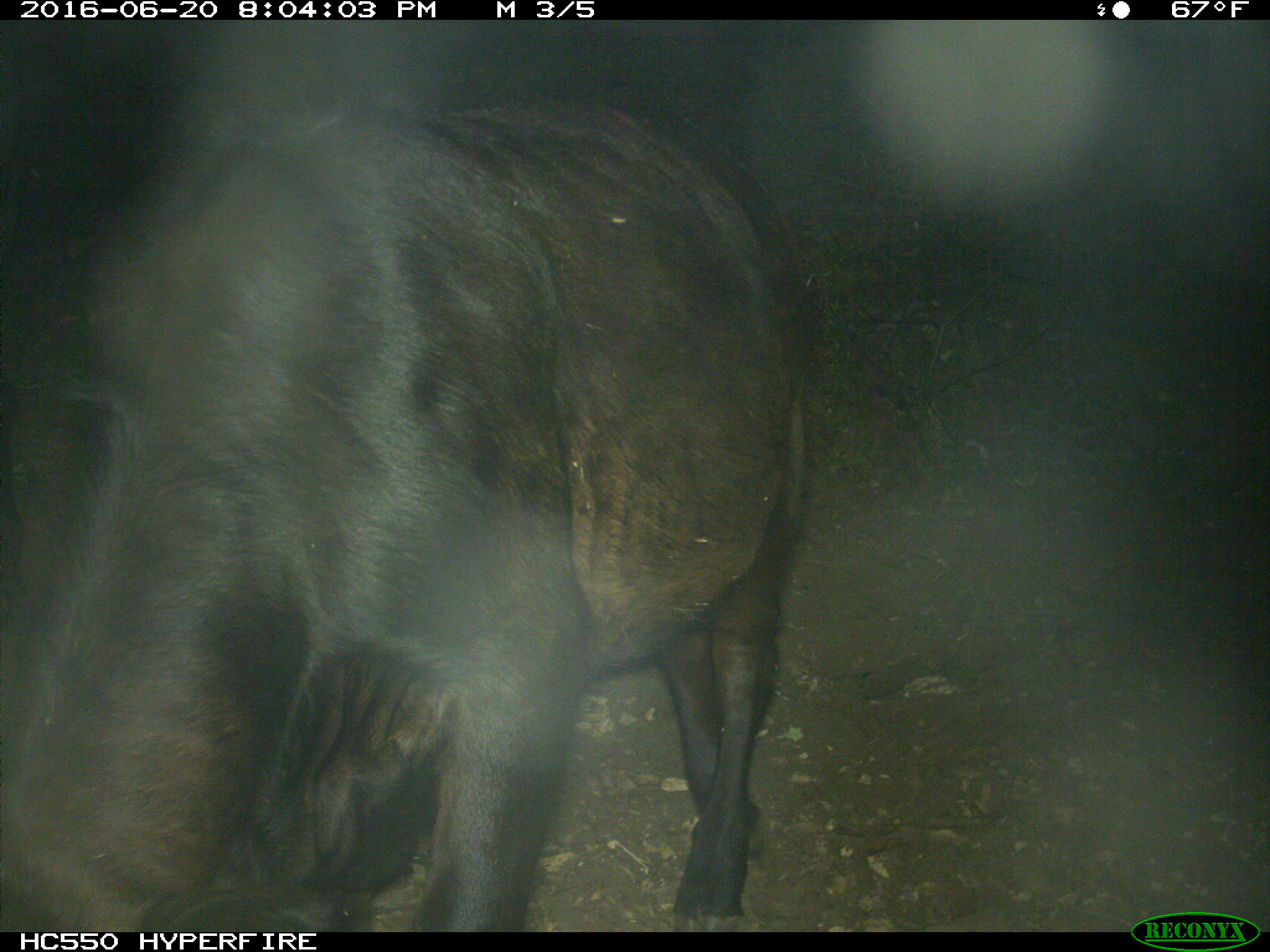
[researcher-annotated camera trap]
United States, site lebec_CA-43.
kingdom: Animalia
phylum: Chordata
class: Mammalia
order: Artiodactyla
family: Bovidae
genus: Bos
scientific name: Bos taurus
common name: domestic cow